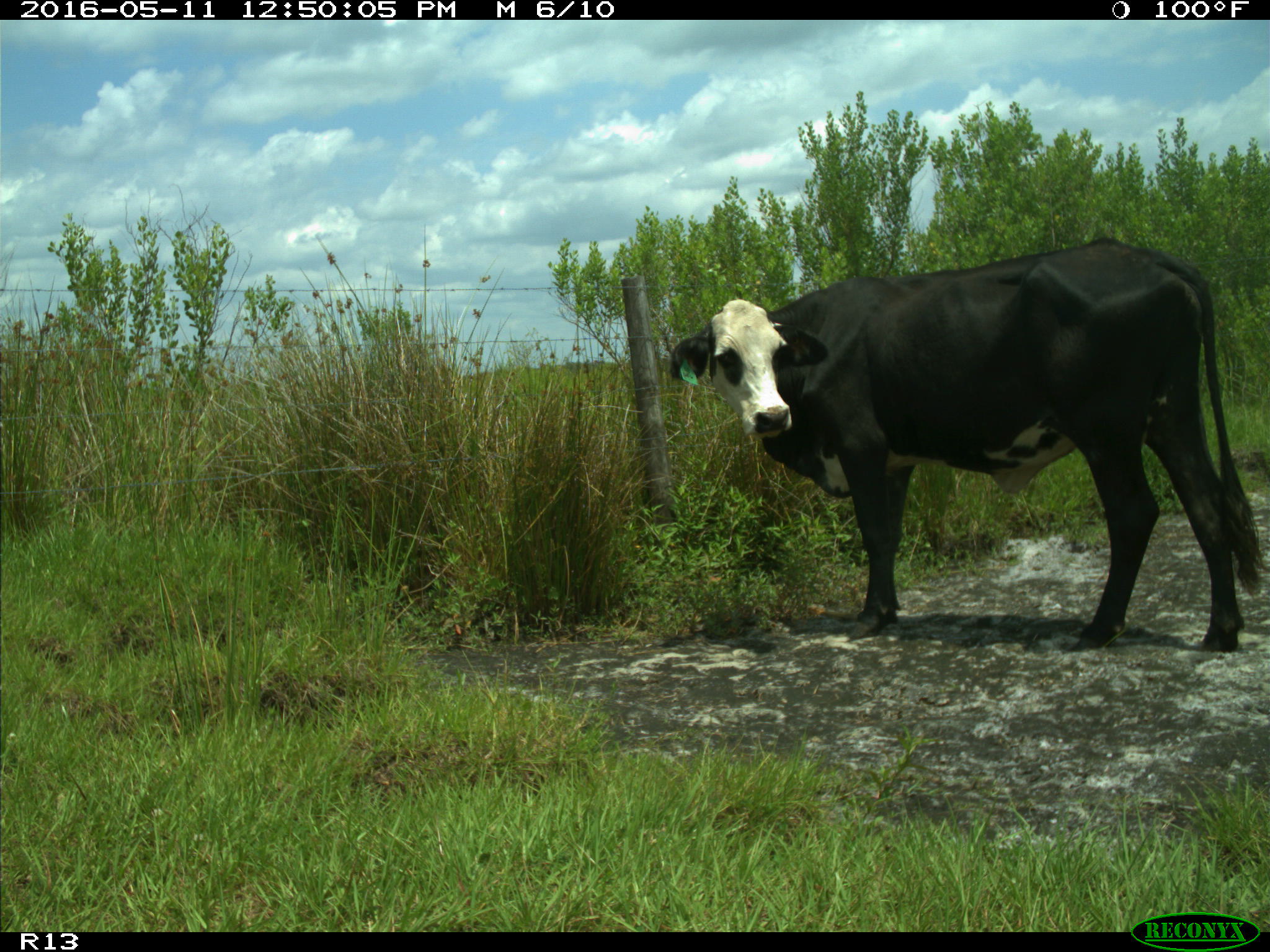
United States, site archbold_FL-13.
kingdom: Animalia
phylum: Chordata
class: Mammalia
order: Artiodactyla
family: Bovidae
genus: Bos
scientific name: Bos taurus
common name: domestic cow